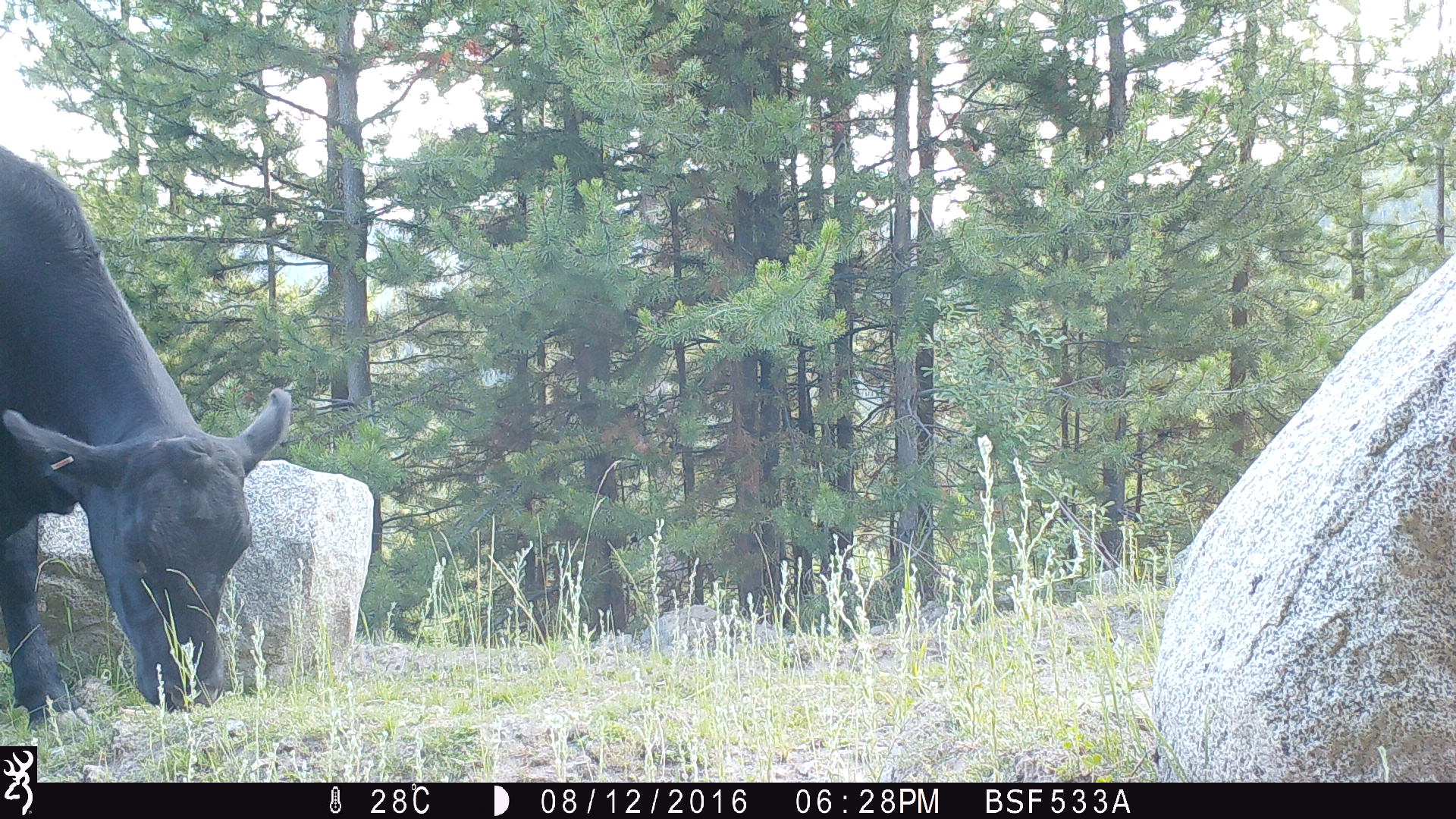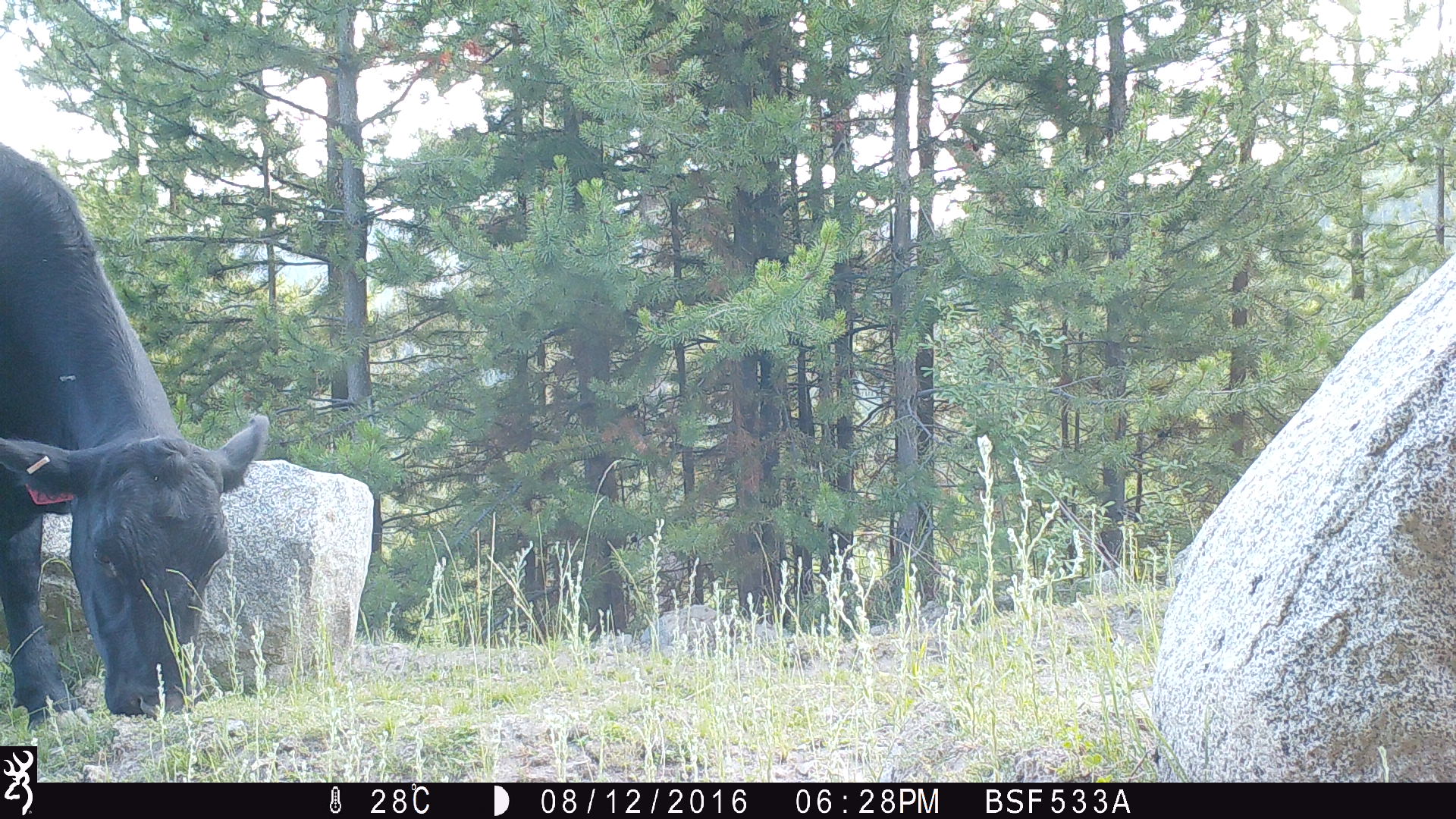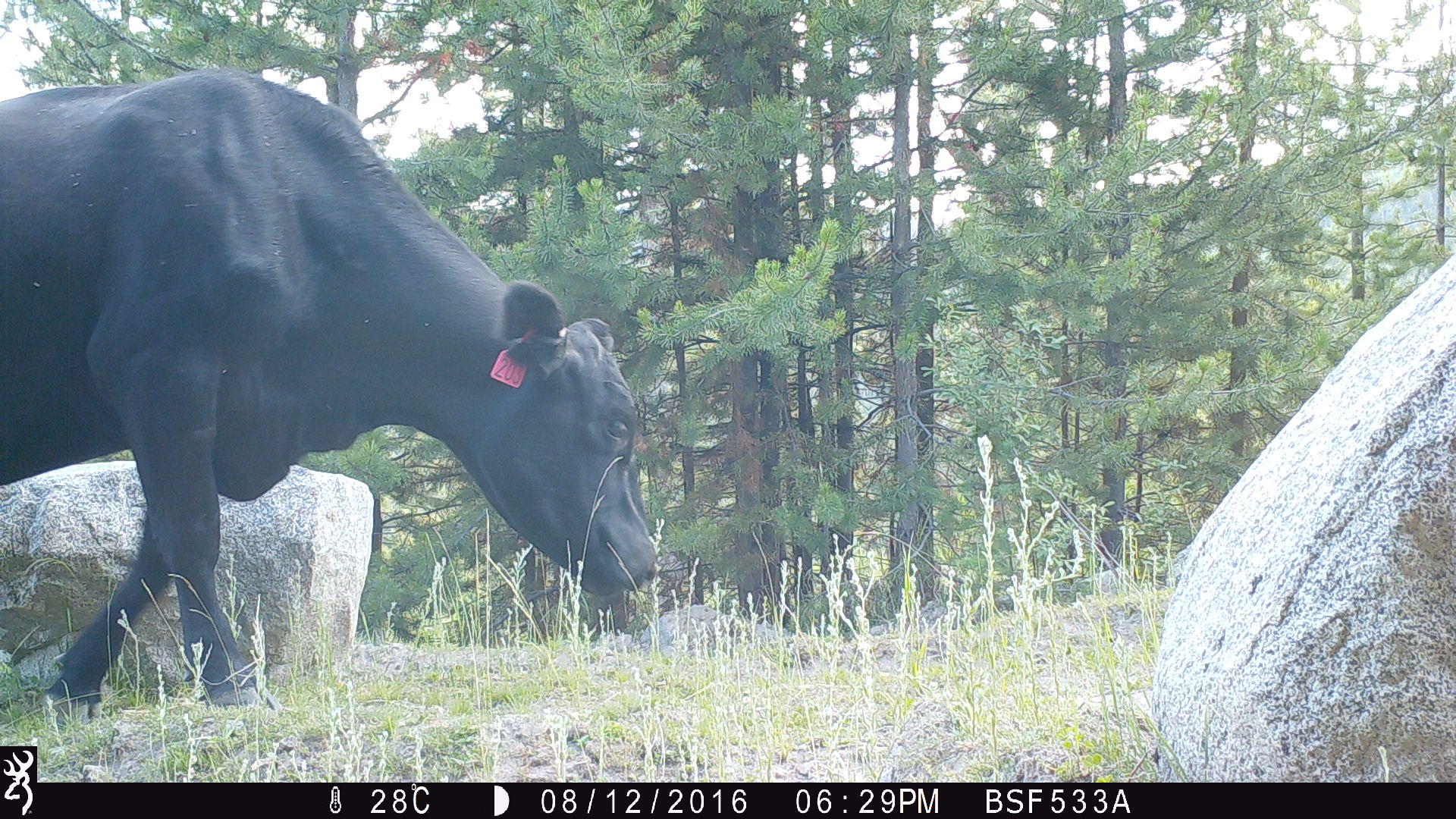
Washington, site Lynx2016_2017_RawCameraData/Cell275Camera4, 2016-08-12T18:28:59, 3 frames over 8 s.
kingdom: Animalia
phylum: Chordata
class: Mammalia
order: Artiodactyla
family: Bovidae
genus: Bos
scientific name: Bos taurus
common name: domestic cattle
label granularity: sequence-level